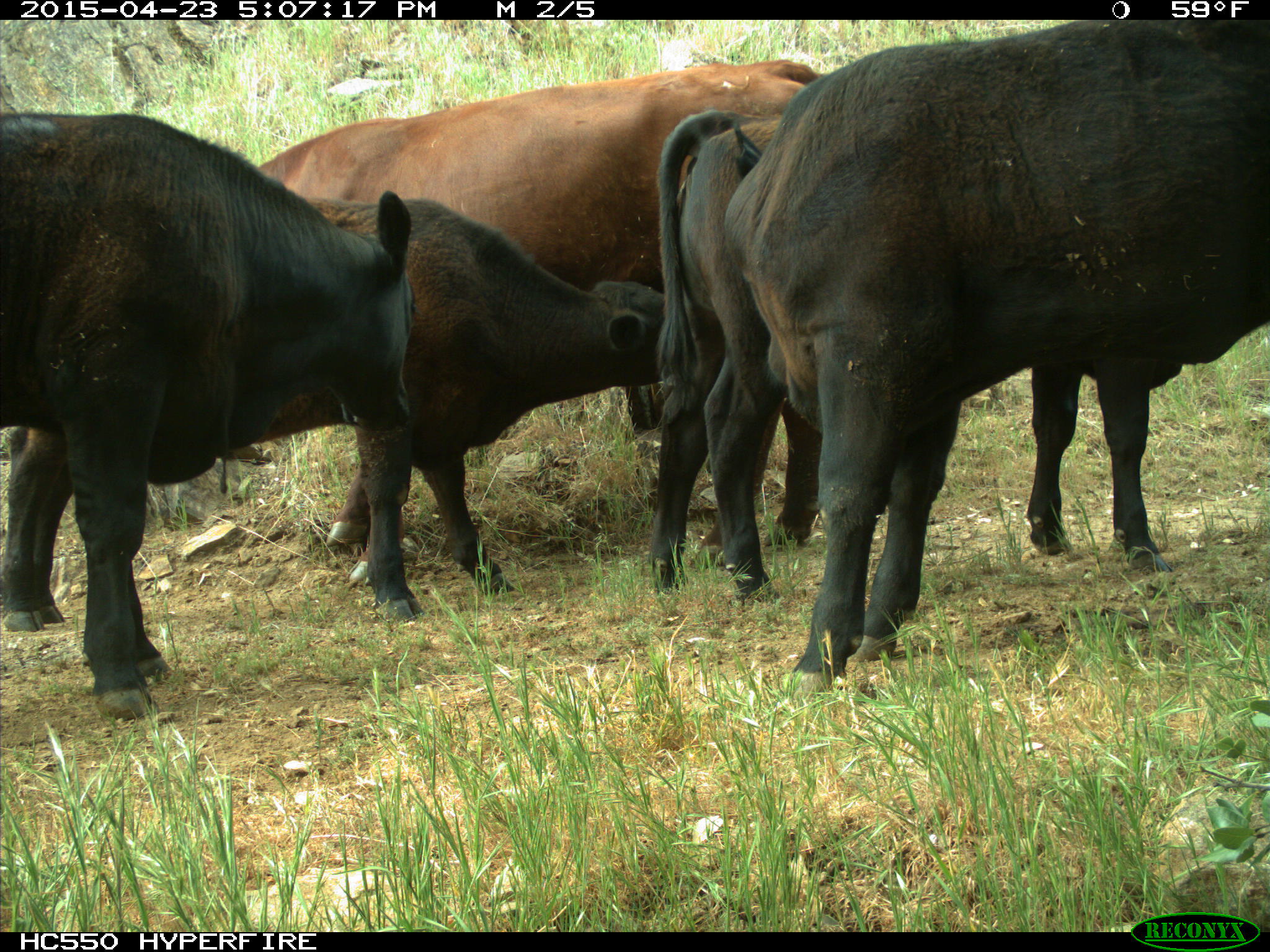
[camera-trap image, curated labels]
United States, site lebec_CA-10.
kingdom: Animalia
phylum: Chordata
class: Mammalia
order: Artiodactyla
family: Bovidae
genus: Bos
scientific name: Bos taurus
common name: domestic cow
Bos taurus (domestic cow).